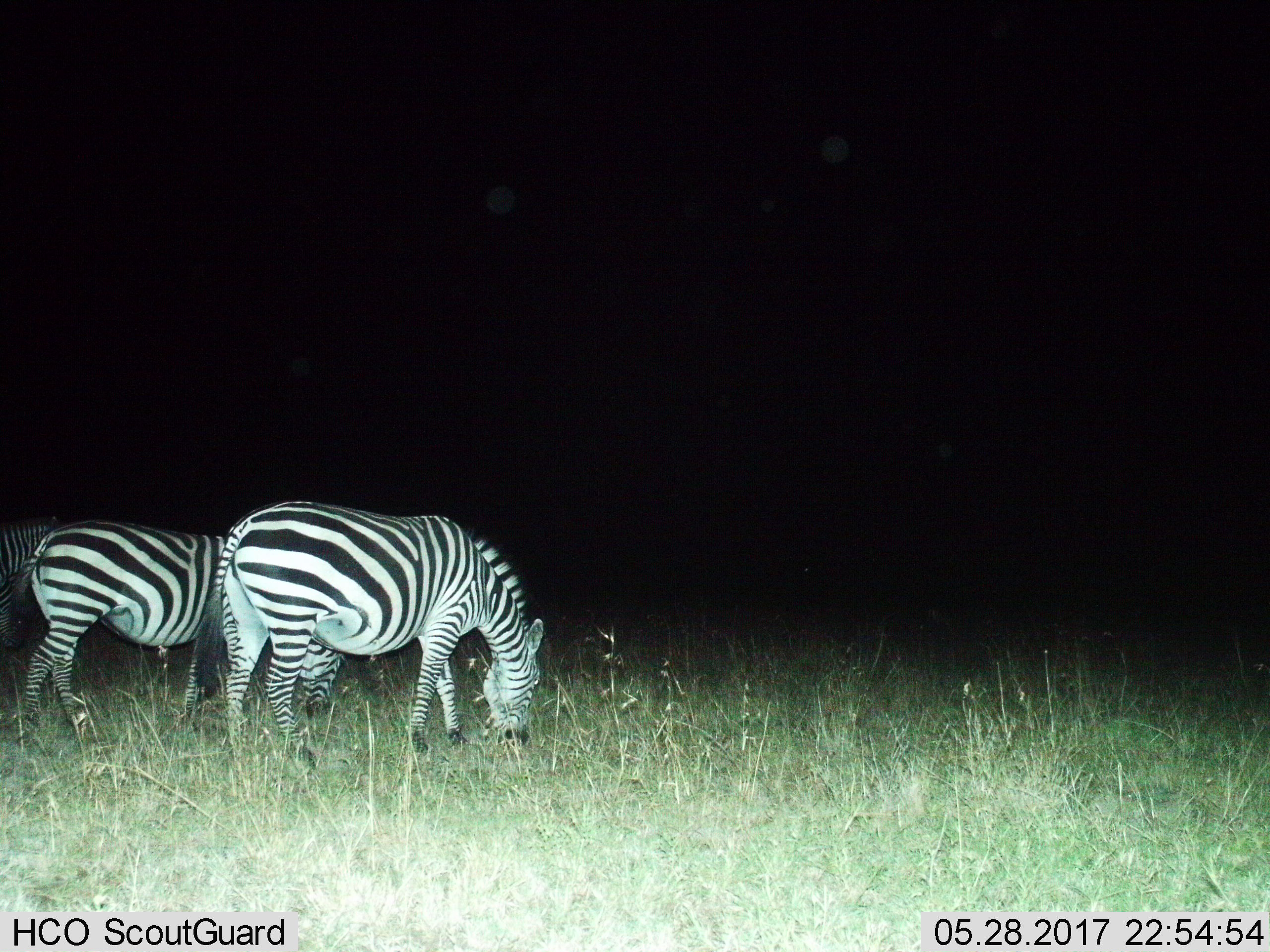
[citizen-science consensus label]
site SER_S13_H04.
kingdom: Animalia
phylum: Chordata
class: Mammalia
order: Perissodactyla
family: Equidae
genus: Equus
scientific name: Equus quagga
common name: plains zebra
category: zebraplains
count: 2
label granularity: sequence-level